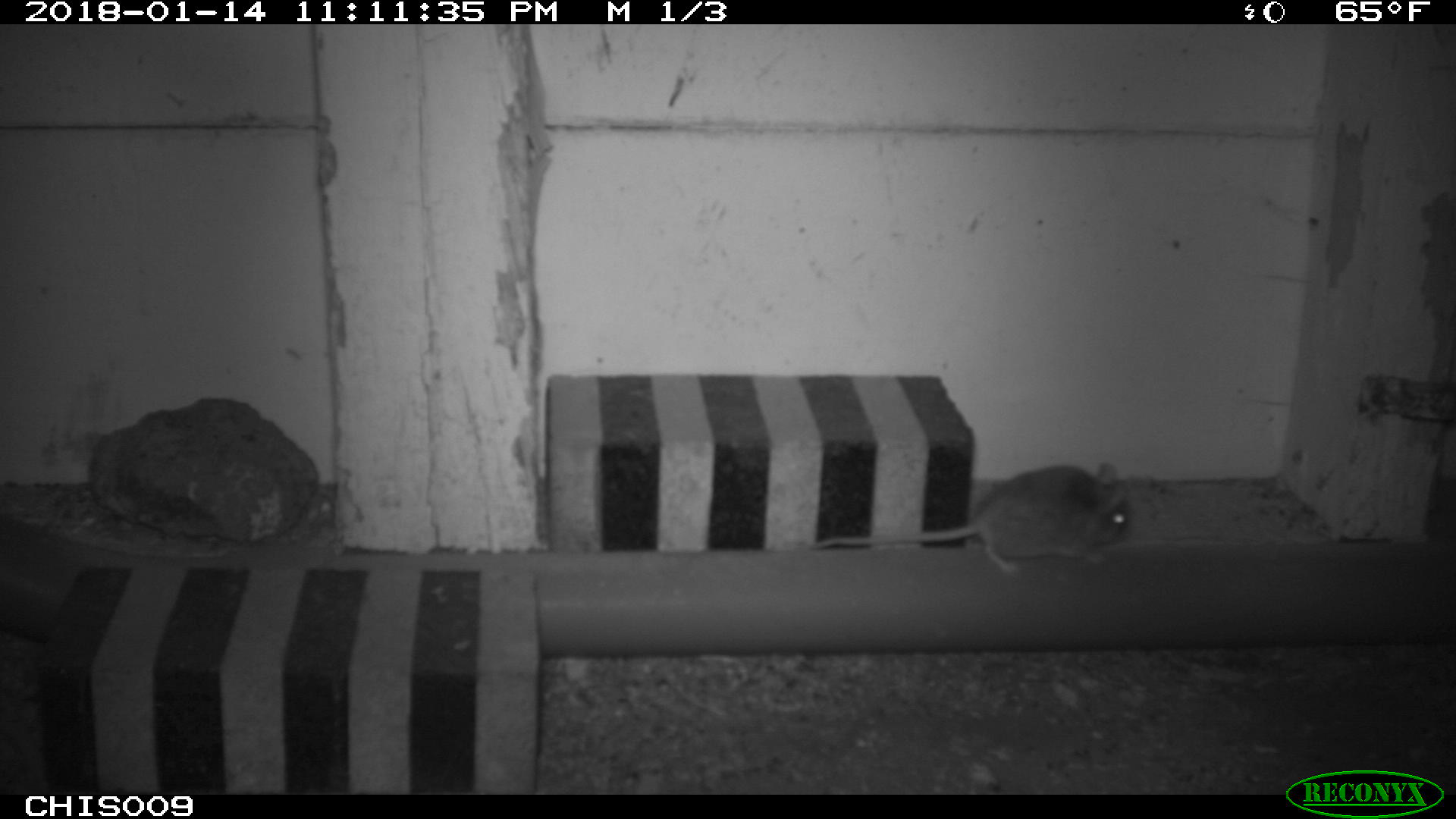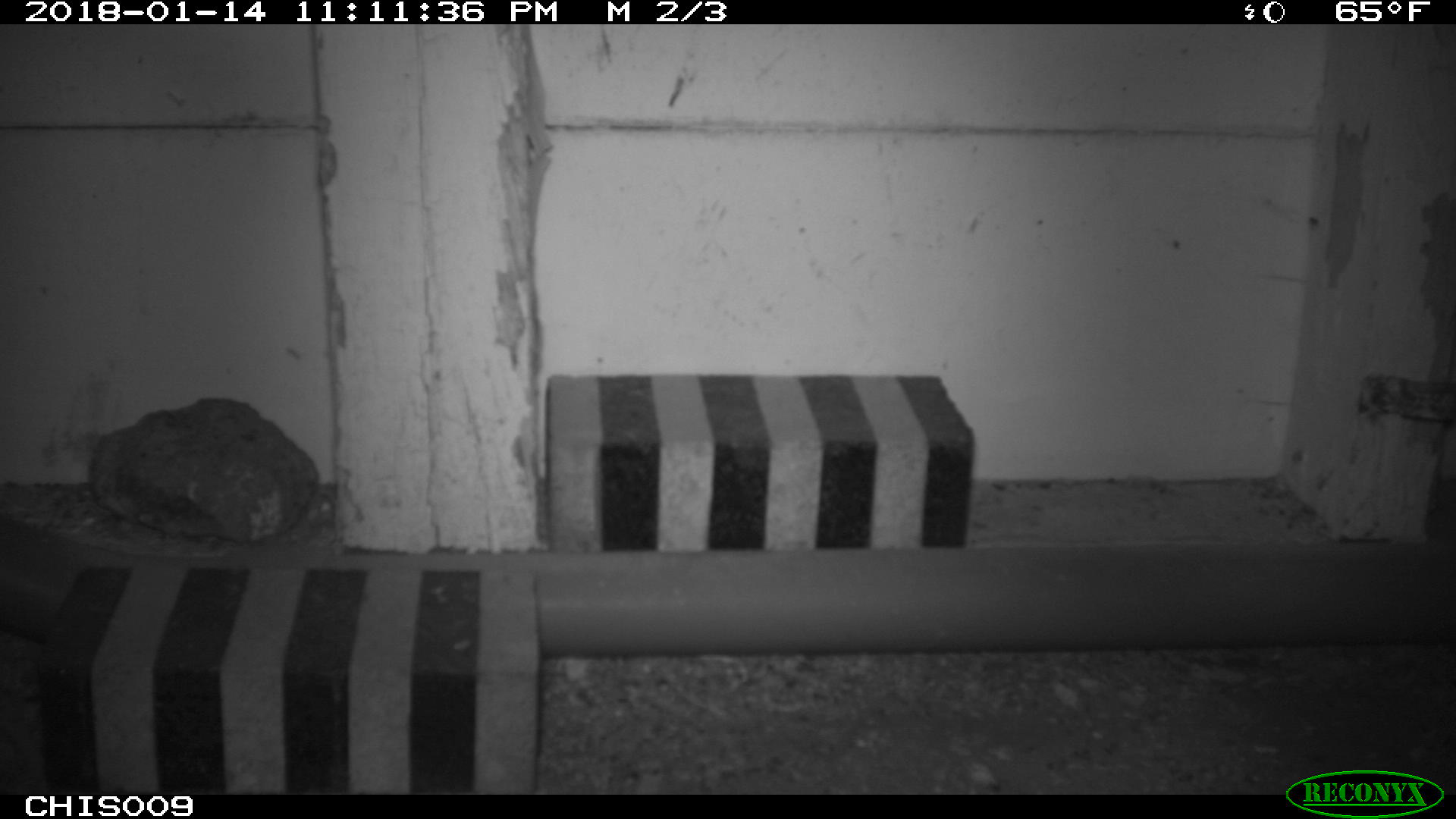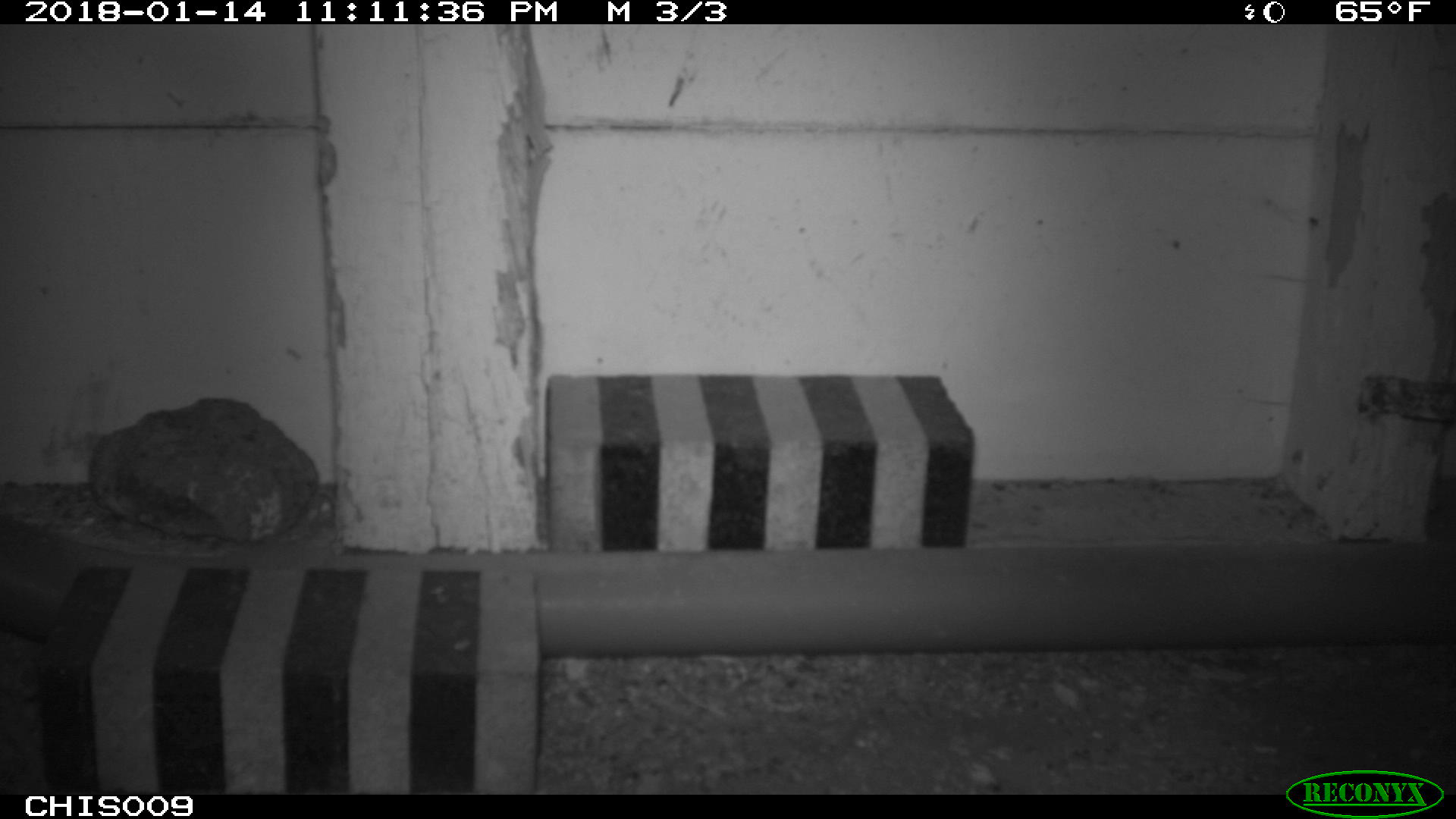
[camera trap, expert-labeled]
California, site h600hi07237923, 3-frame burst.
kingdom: Animalia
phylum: Chordata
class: Mammalia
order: Rodentia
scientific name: Rodentia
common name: rodent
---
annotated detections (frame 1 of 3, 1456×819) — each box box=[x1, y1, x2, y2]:
rodent: box=[812, 463, 1132, 574]